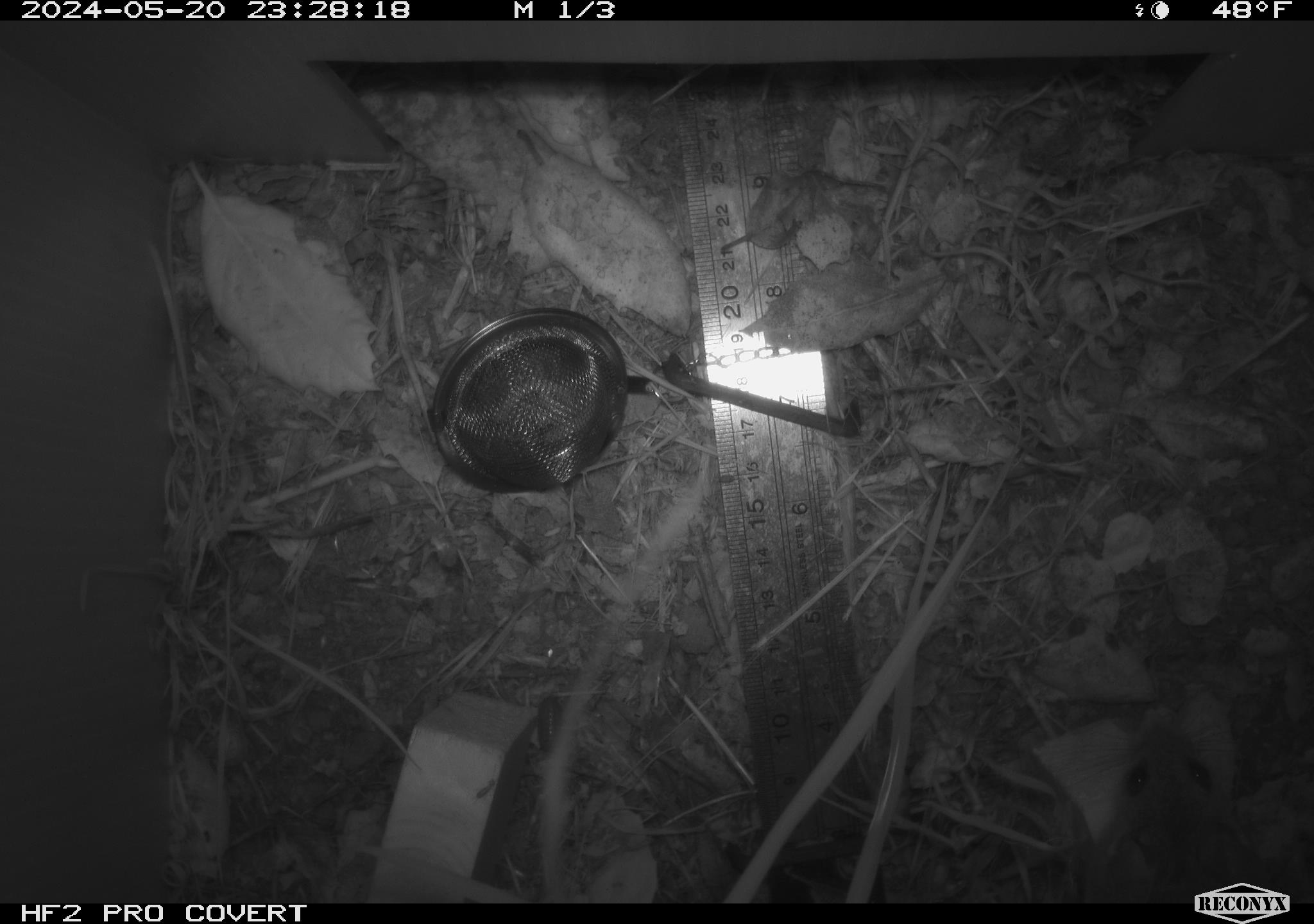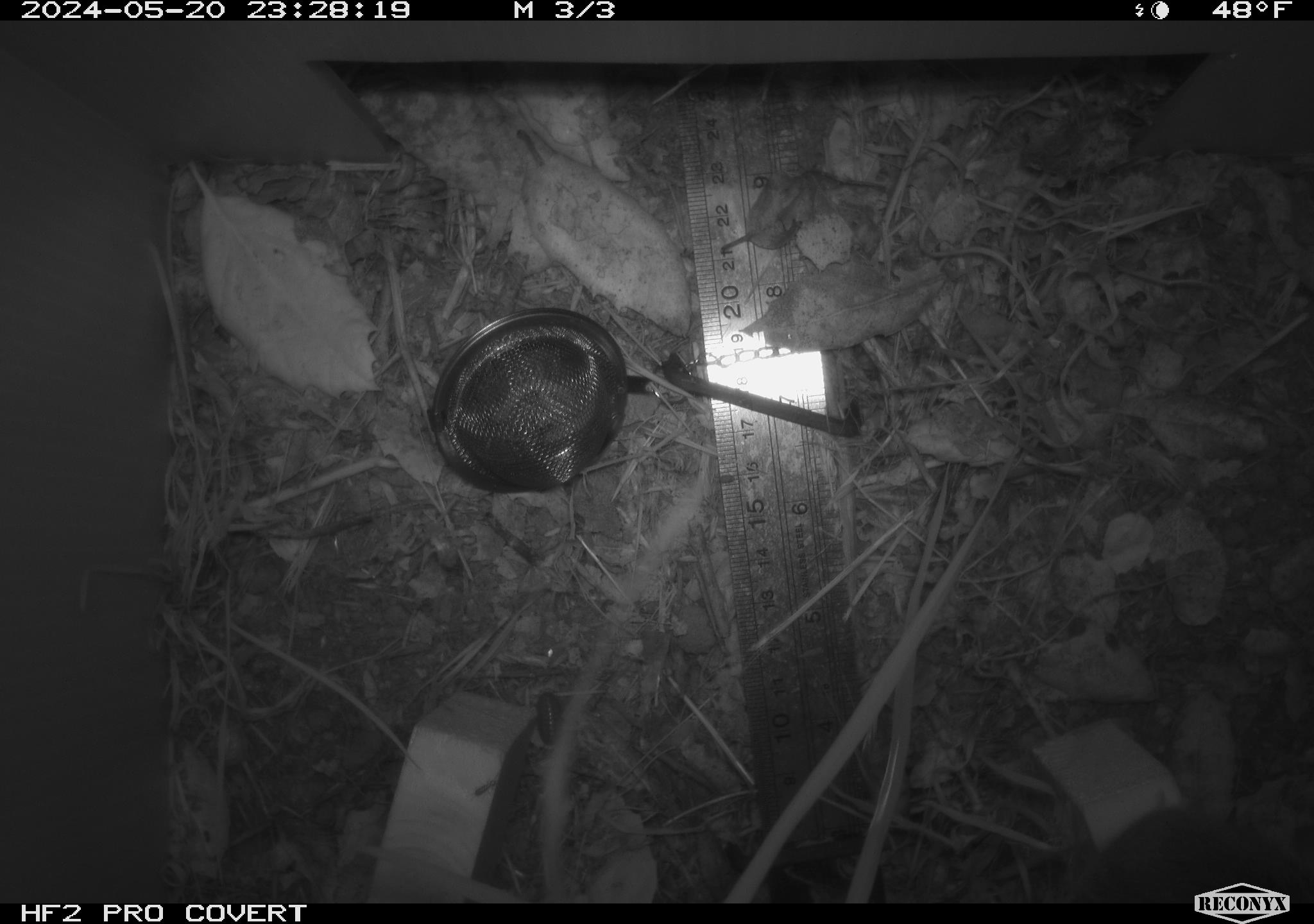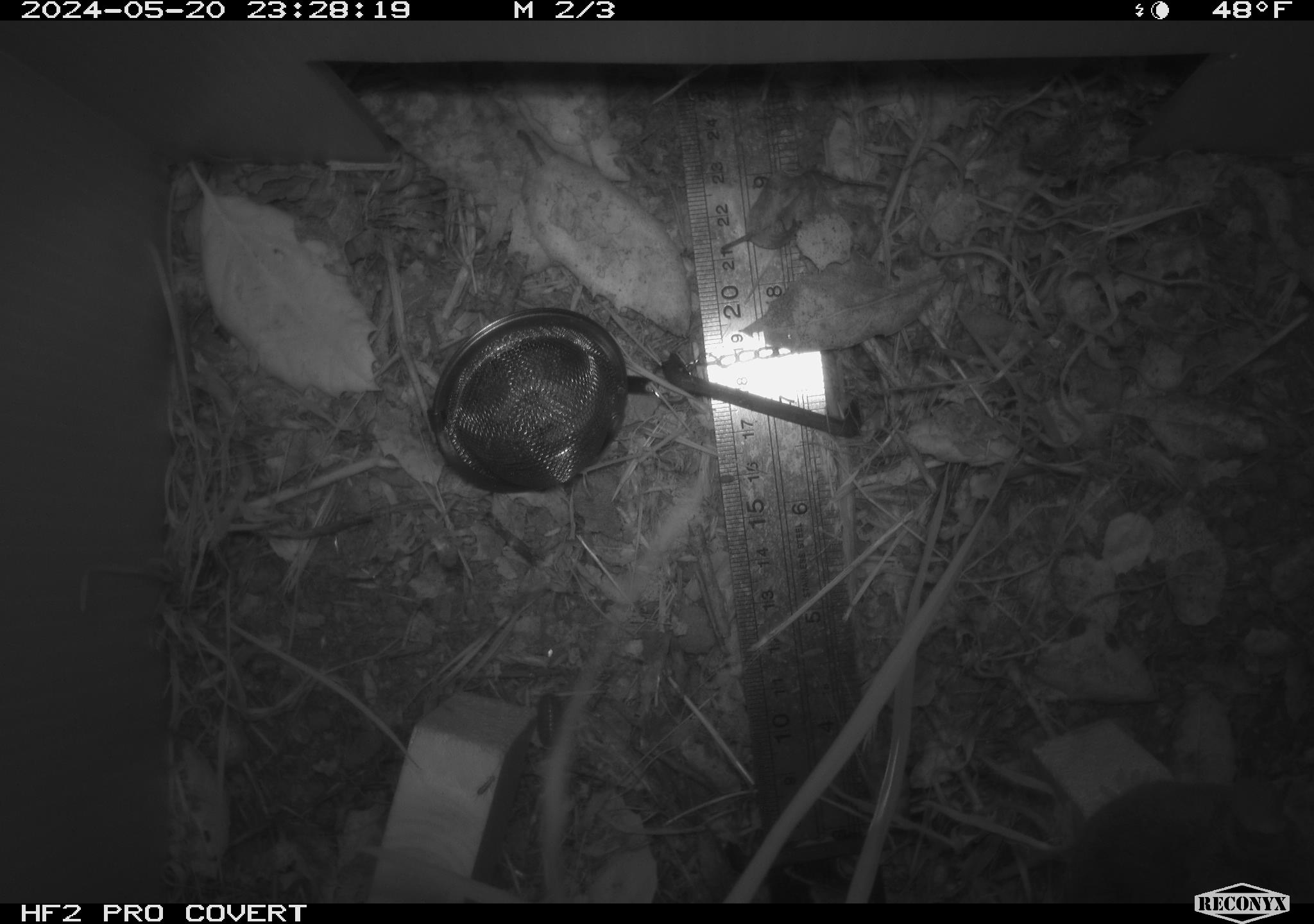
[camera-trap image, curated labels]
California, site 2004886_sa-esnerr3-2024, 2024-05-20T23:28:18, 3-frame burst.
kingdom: Animalia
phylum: Chordata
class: Mammalia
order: Rodentia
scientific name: Rodentia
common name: rodent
Rodent (Rodentia).